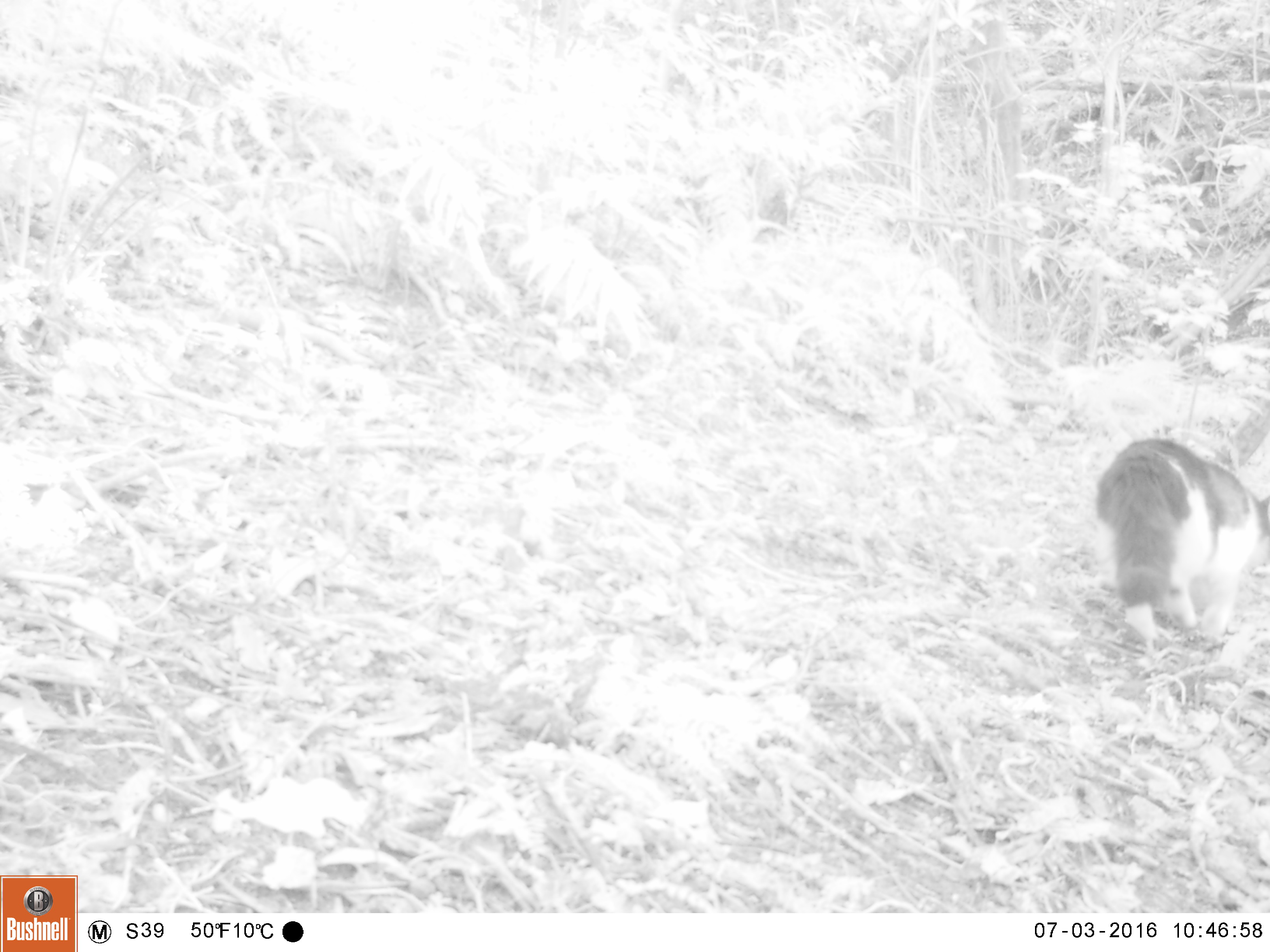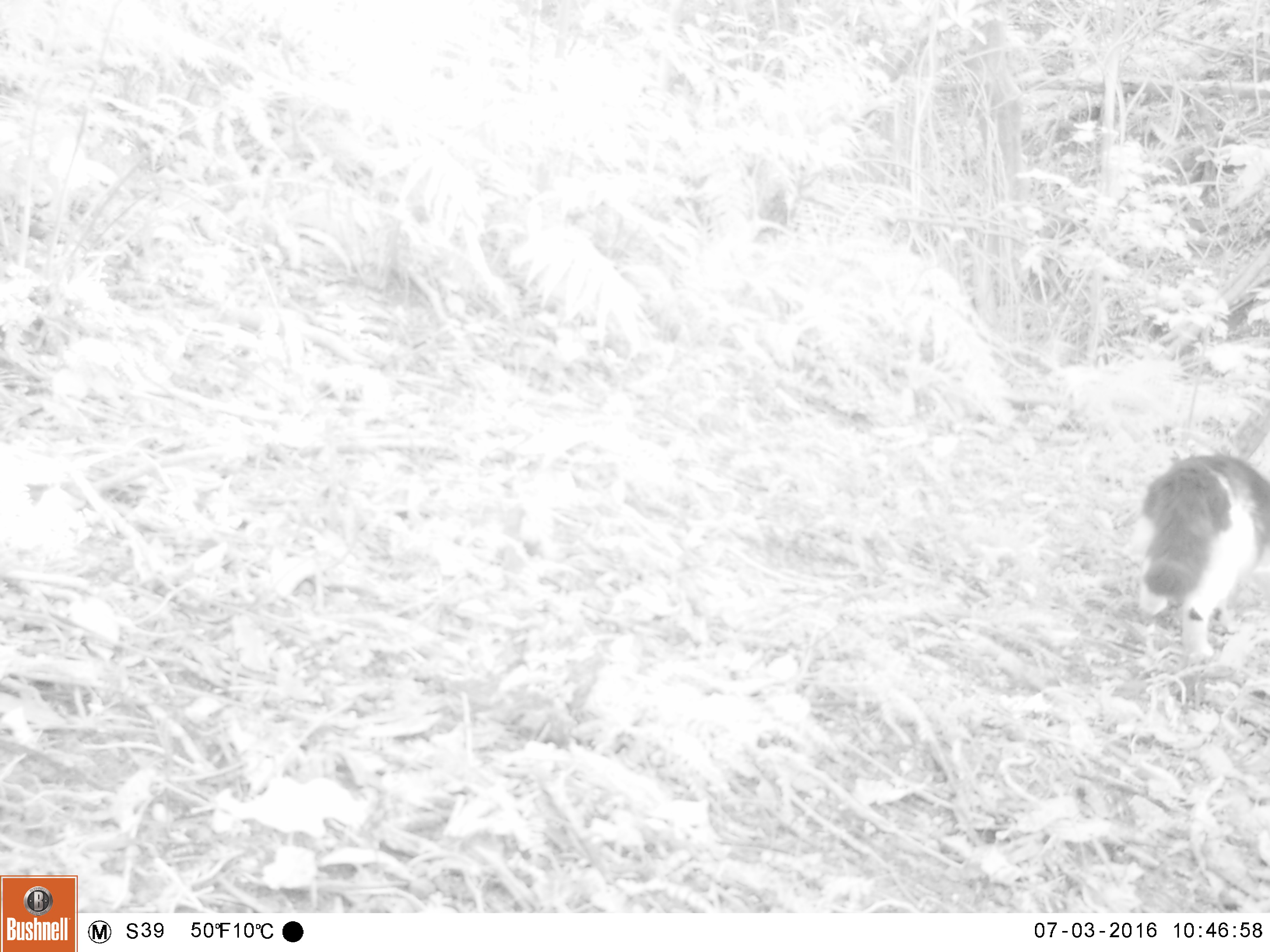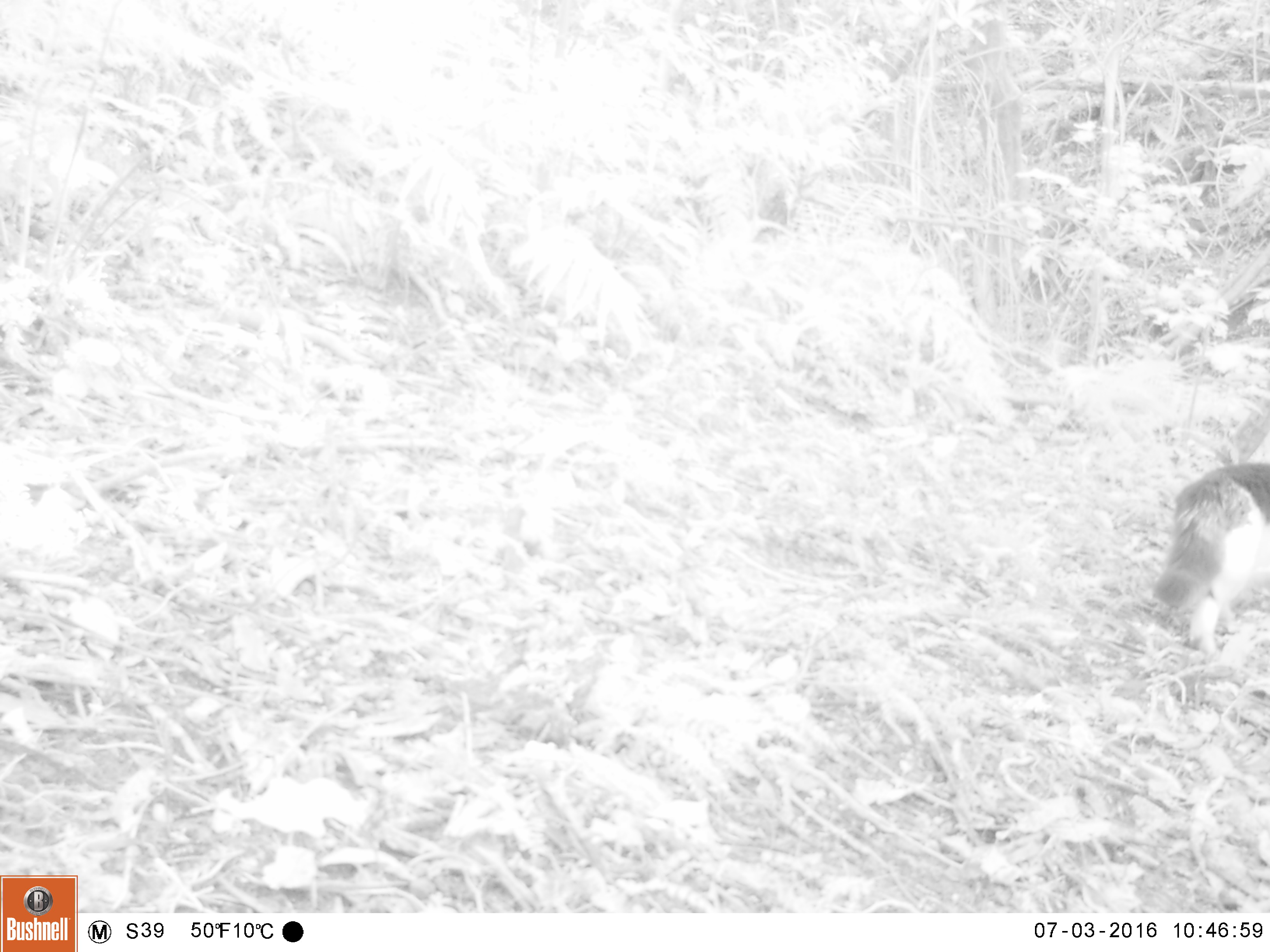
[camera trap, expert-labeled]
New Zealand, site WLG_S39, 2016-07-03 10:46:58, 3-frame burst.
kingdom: Animalia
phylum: Chordata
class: Mammalia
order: Carnivora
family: Felidae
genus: Felis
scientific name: Felis catus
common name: domestic cat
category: cat